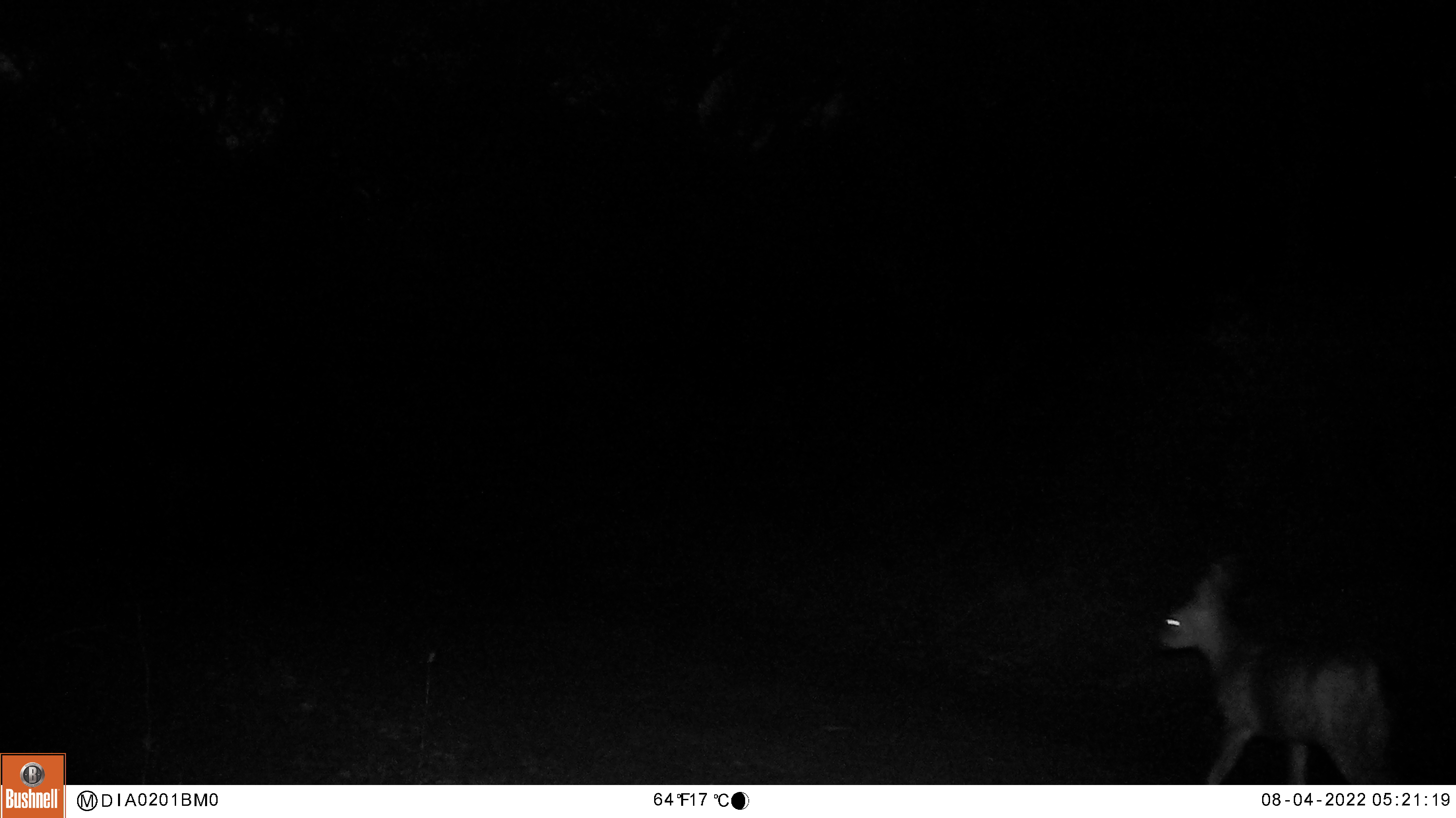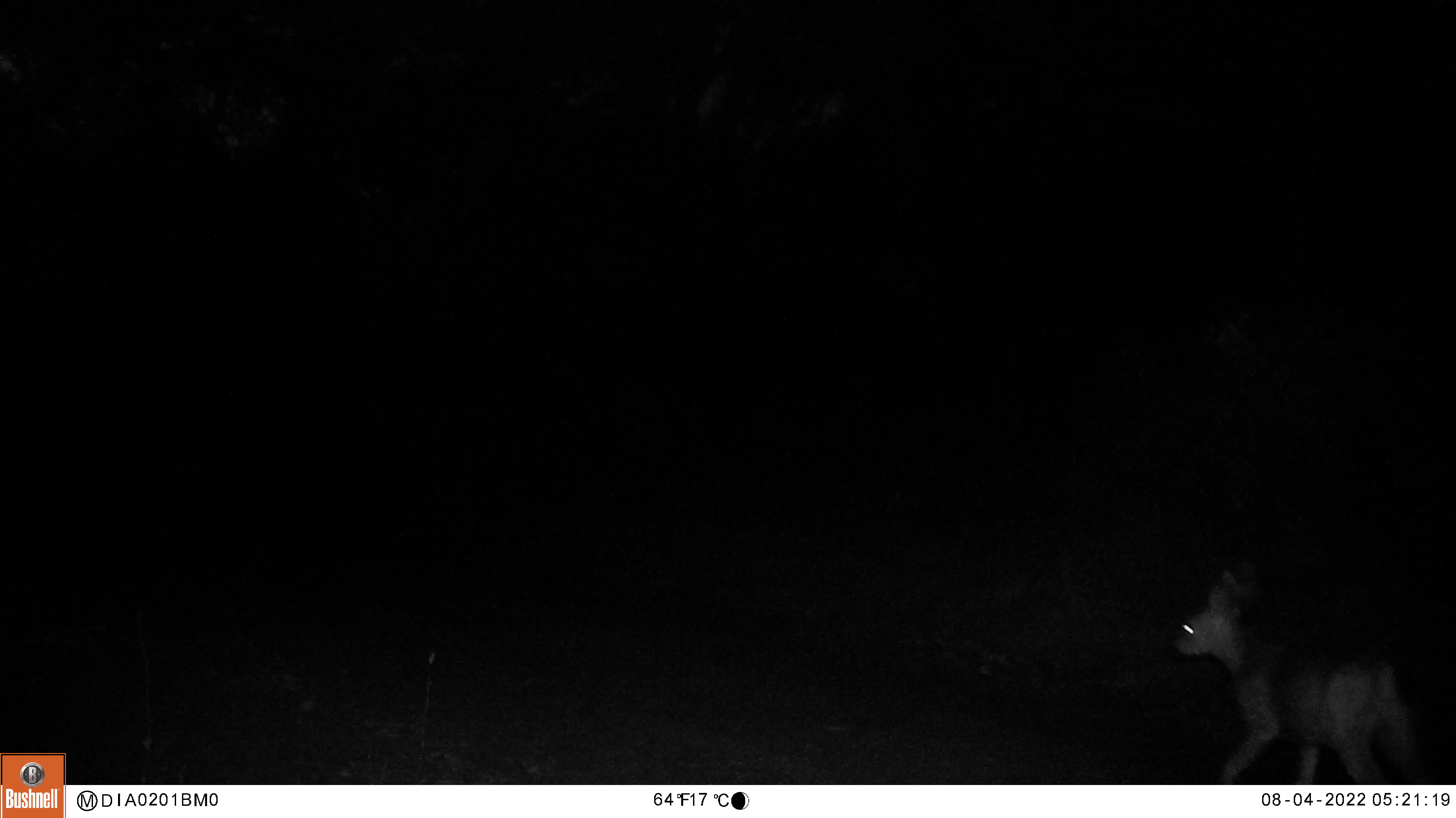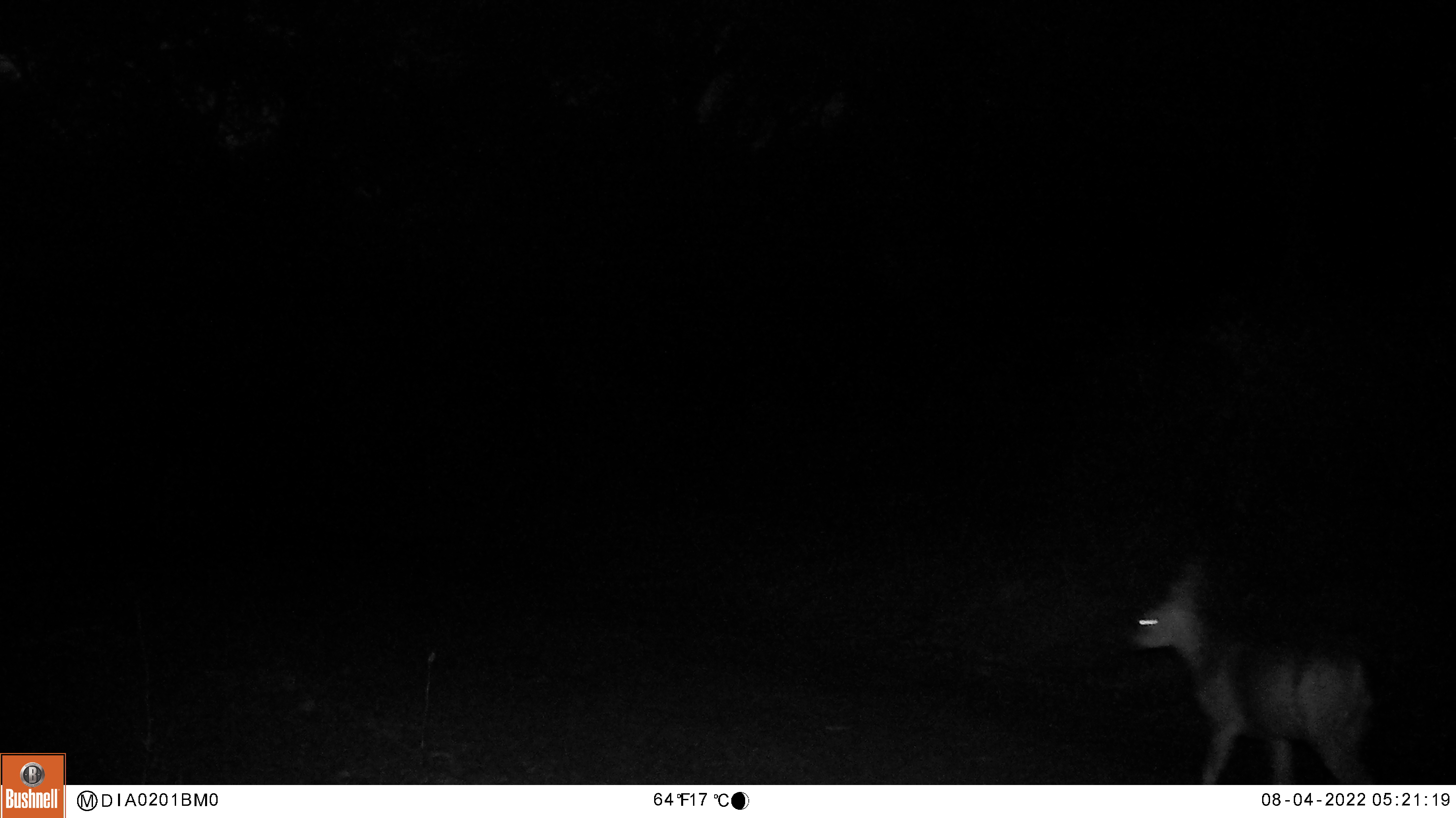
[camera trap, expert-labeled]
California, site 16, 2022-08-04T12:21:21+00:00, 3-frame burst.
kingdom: Animalia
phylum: Chordata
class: Mammalia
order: Artiodactyla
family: Cervidae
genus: Odocoileus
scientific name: Odocoileus hemionus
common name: mule deer